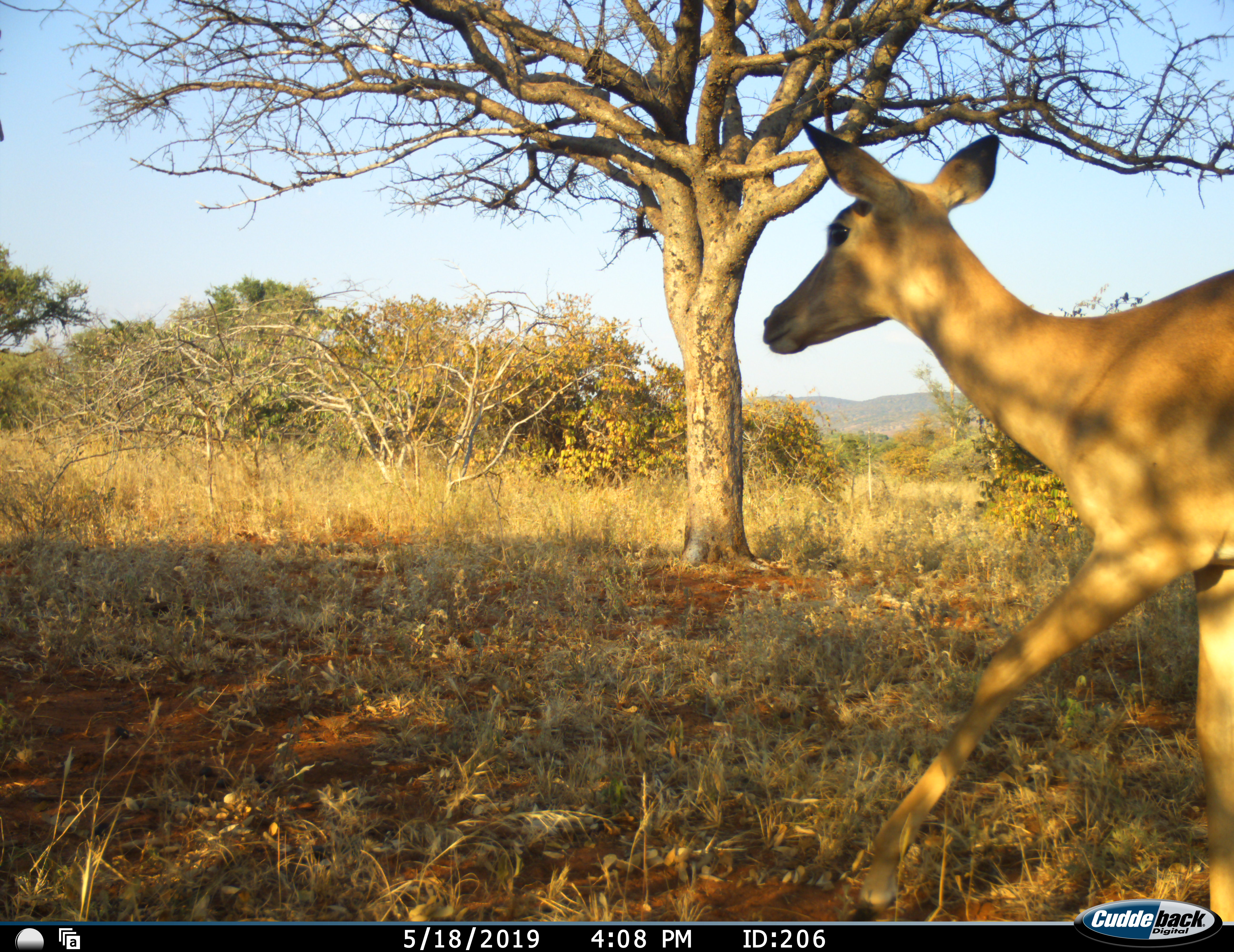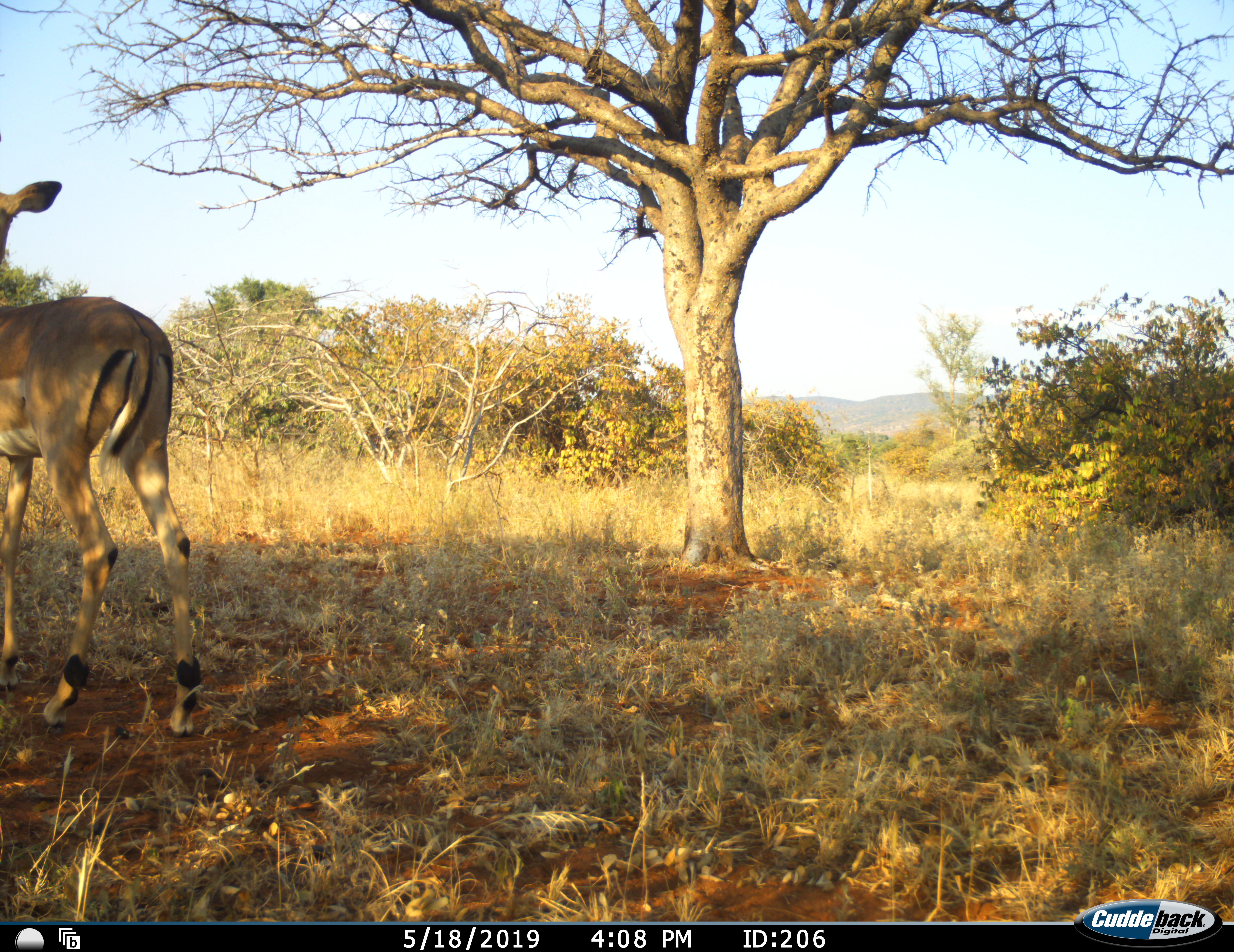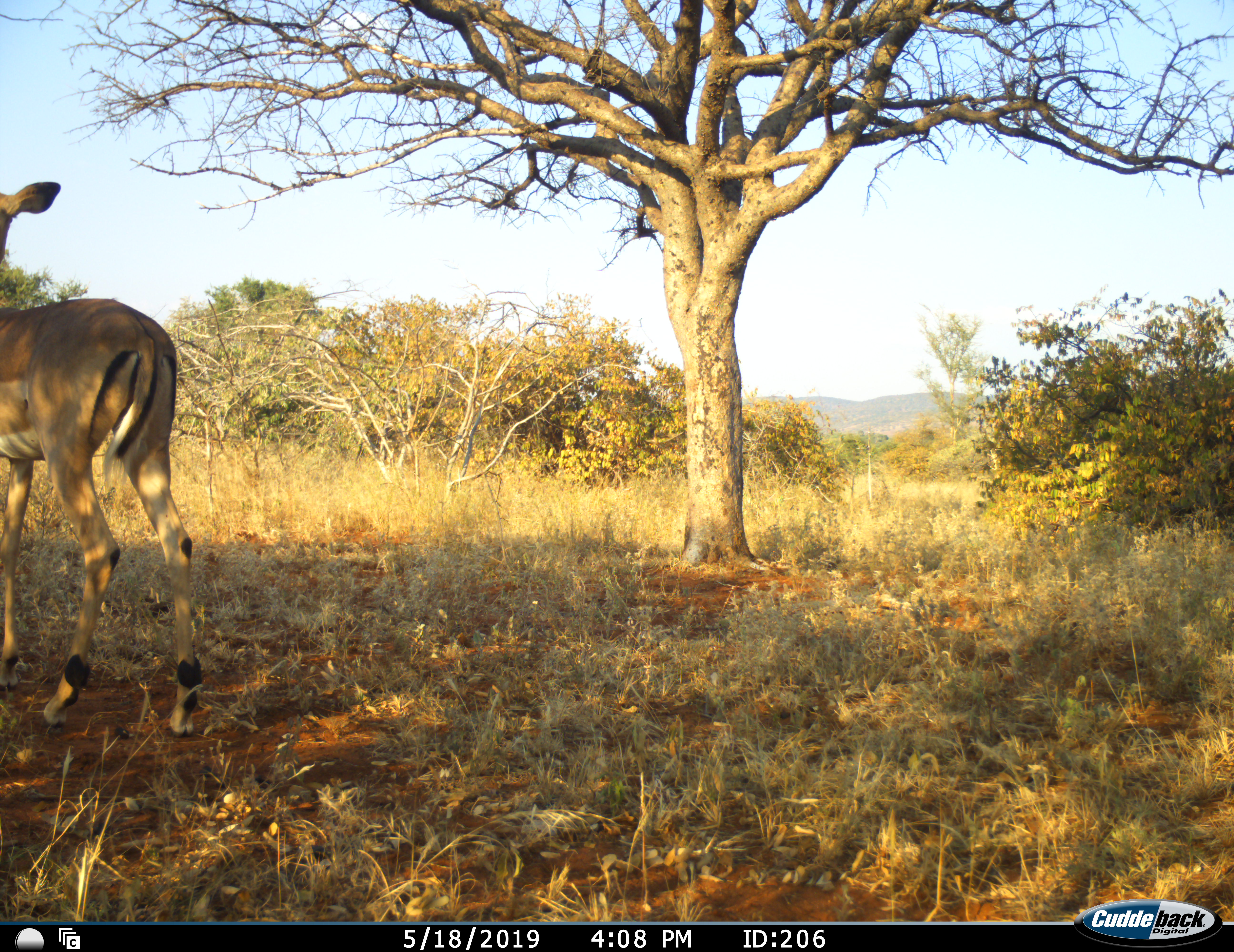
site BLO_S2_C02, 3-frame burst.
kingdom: Animalia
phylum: Chordata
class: Mammalia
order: Artiodactyla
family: Bovidae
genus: Aepyceros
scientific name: Aepyceros melampus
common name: impala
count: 1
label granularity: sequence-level